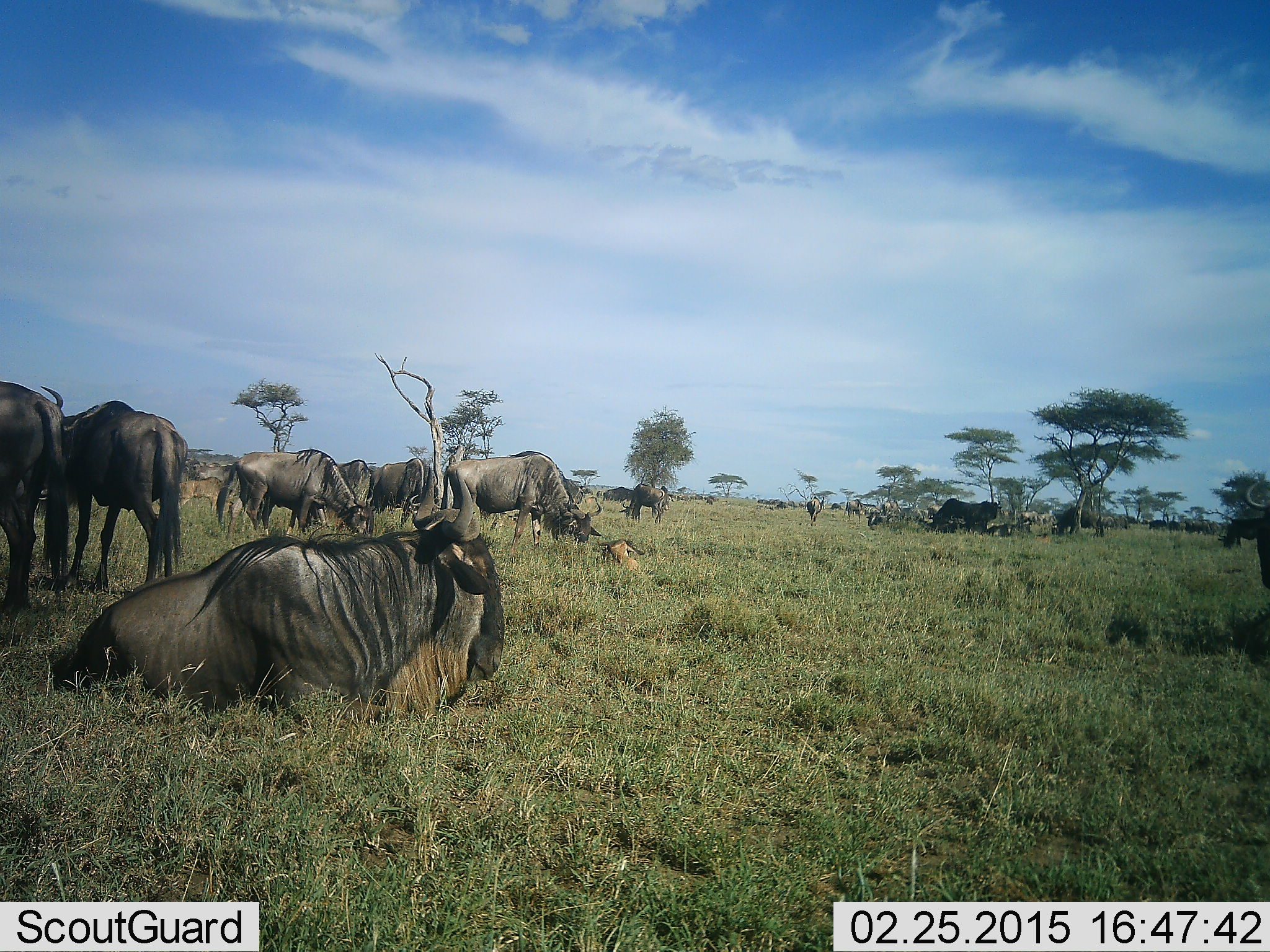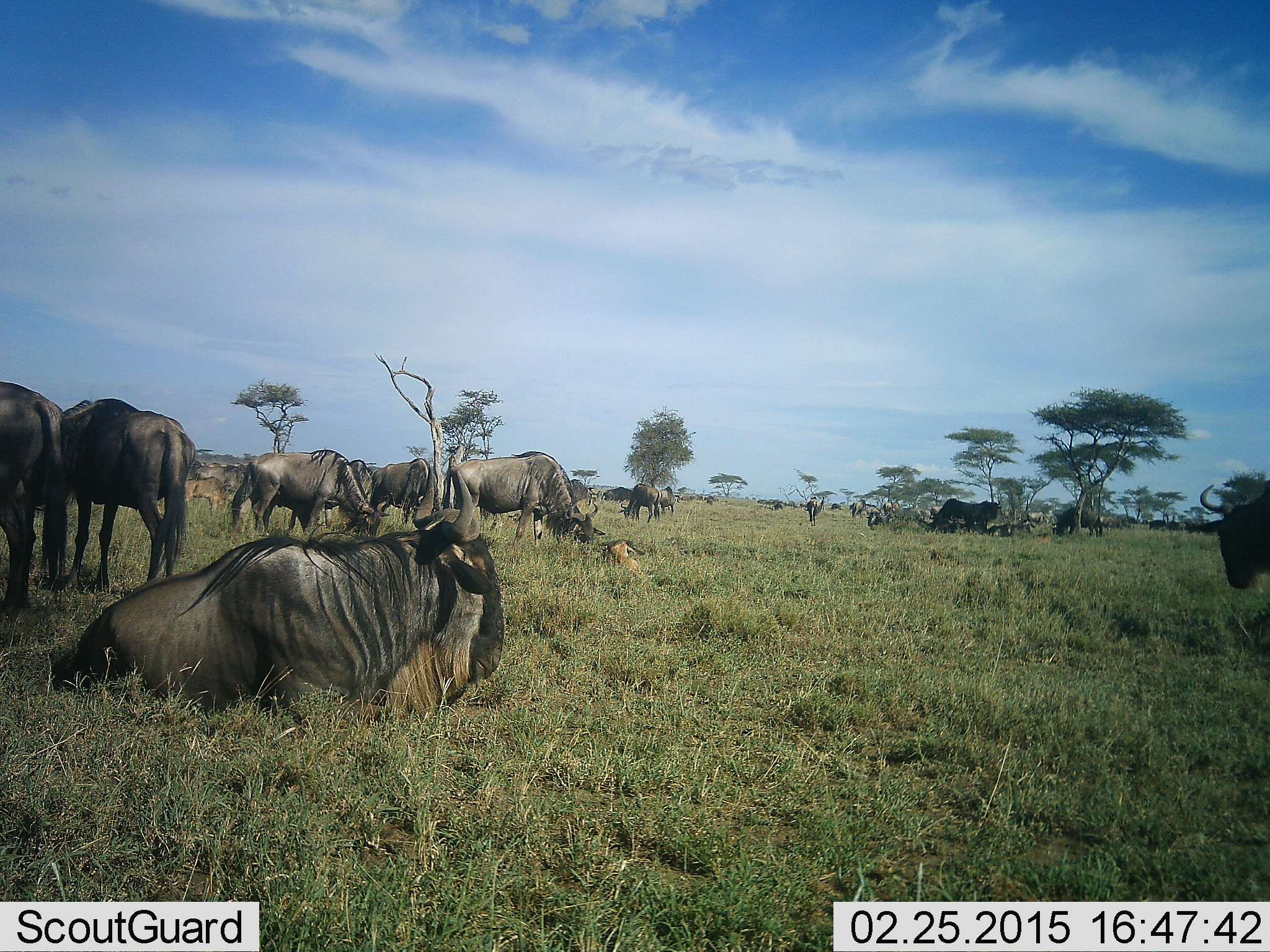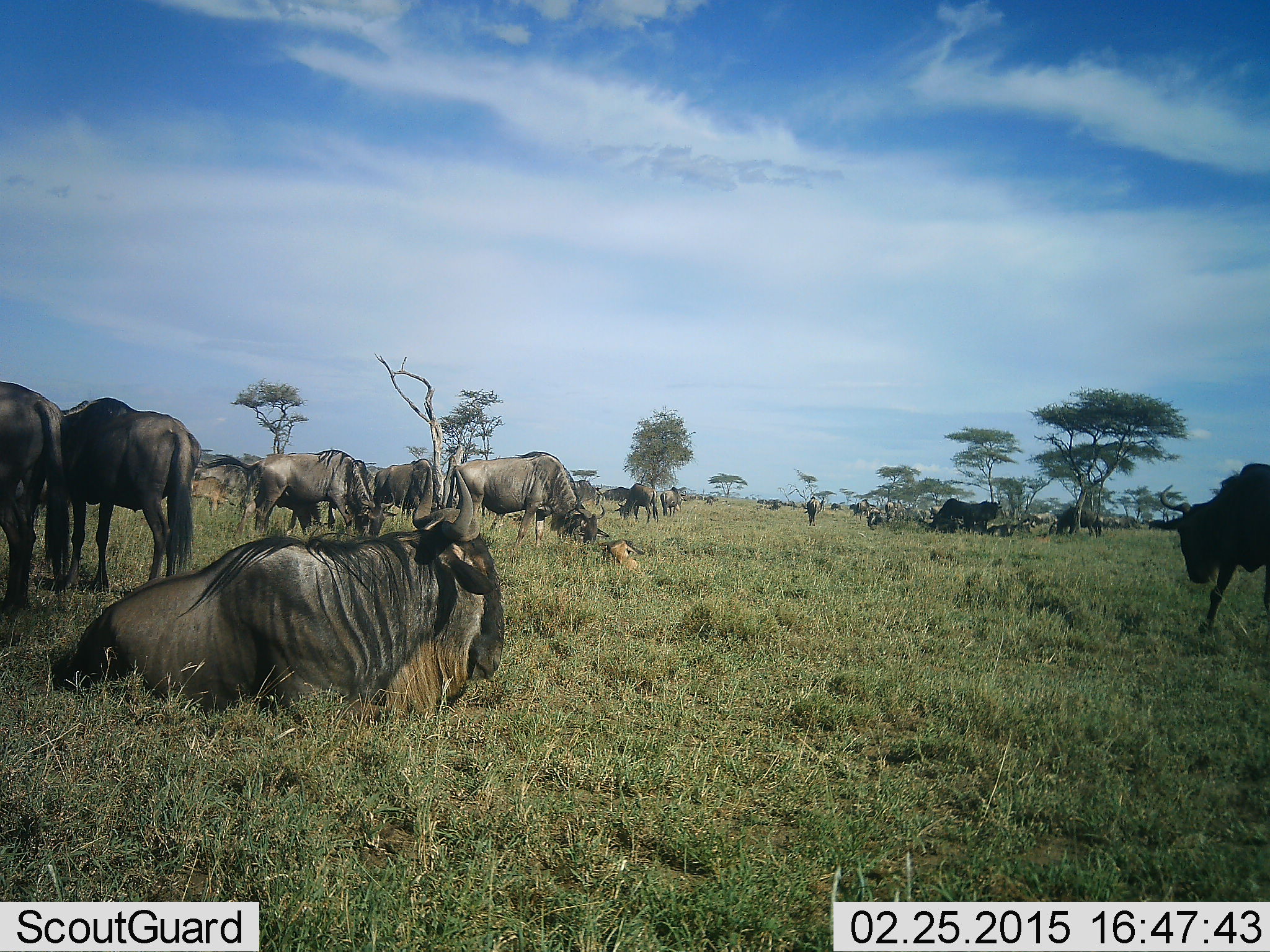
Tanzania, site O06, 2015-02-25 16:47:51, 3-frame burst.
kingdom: Animalia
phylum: Chordata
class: Mammalia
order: Artiodactyla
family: Bovidae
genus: Connochaetes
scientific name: Connochaetes taurinus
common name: blue wildebeest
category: wildebeest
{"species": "wildebeest (blue wildebeest) (Connochaetes taurinus)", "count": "11-50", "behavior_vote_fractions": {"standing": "80%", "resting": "100%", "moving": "30%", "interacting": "0%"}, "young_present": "10%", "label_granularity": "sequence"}